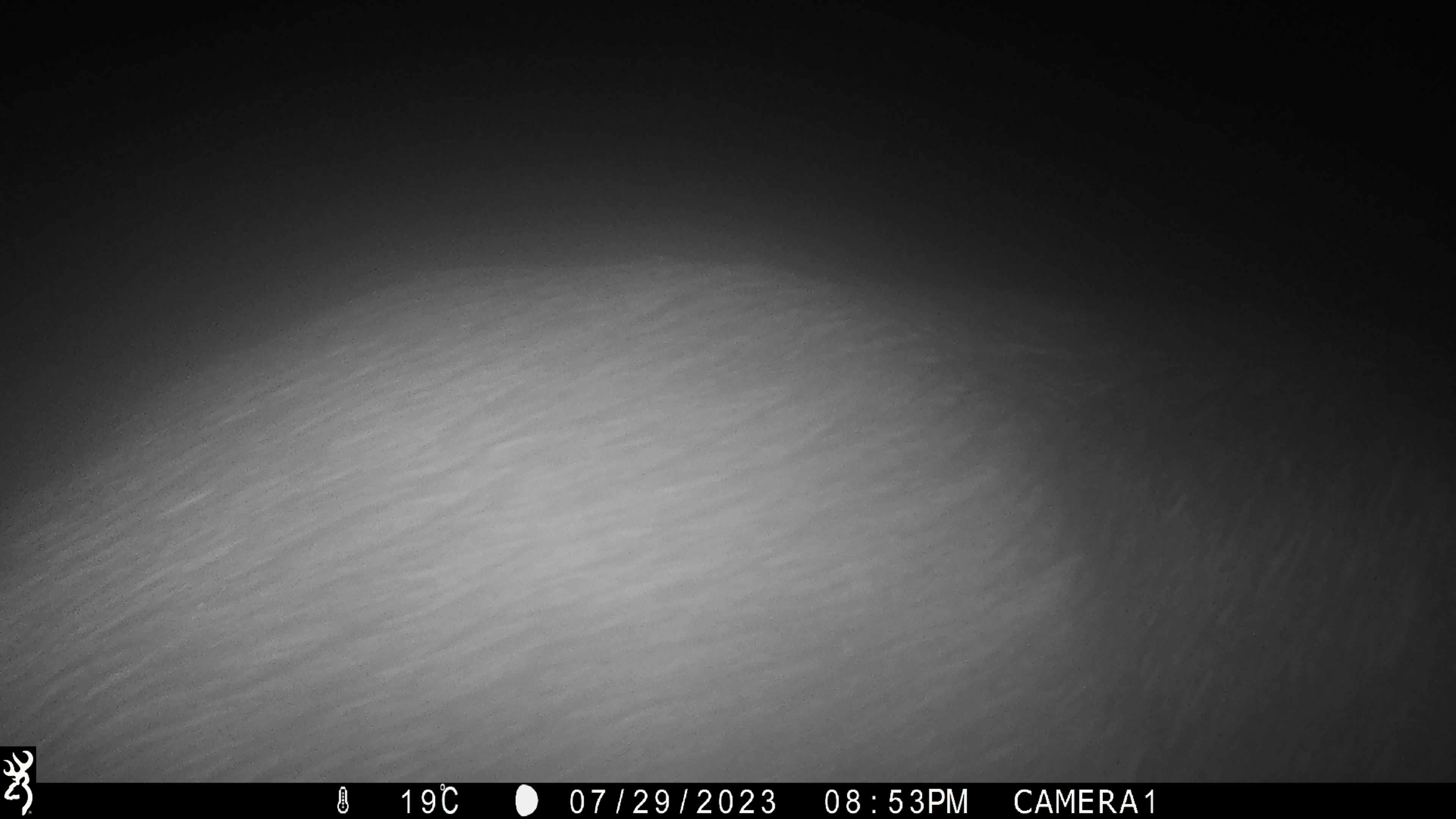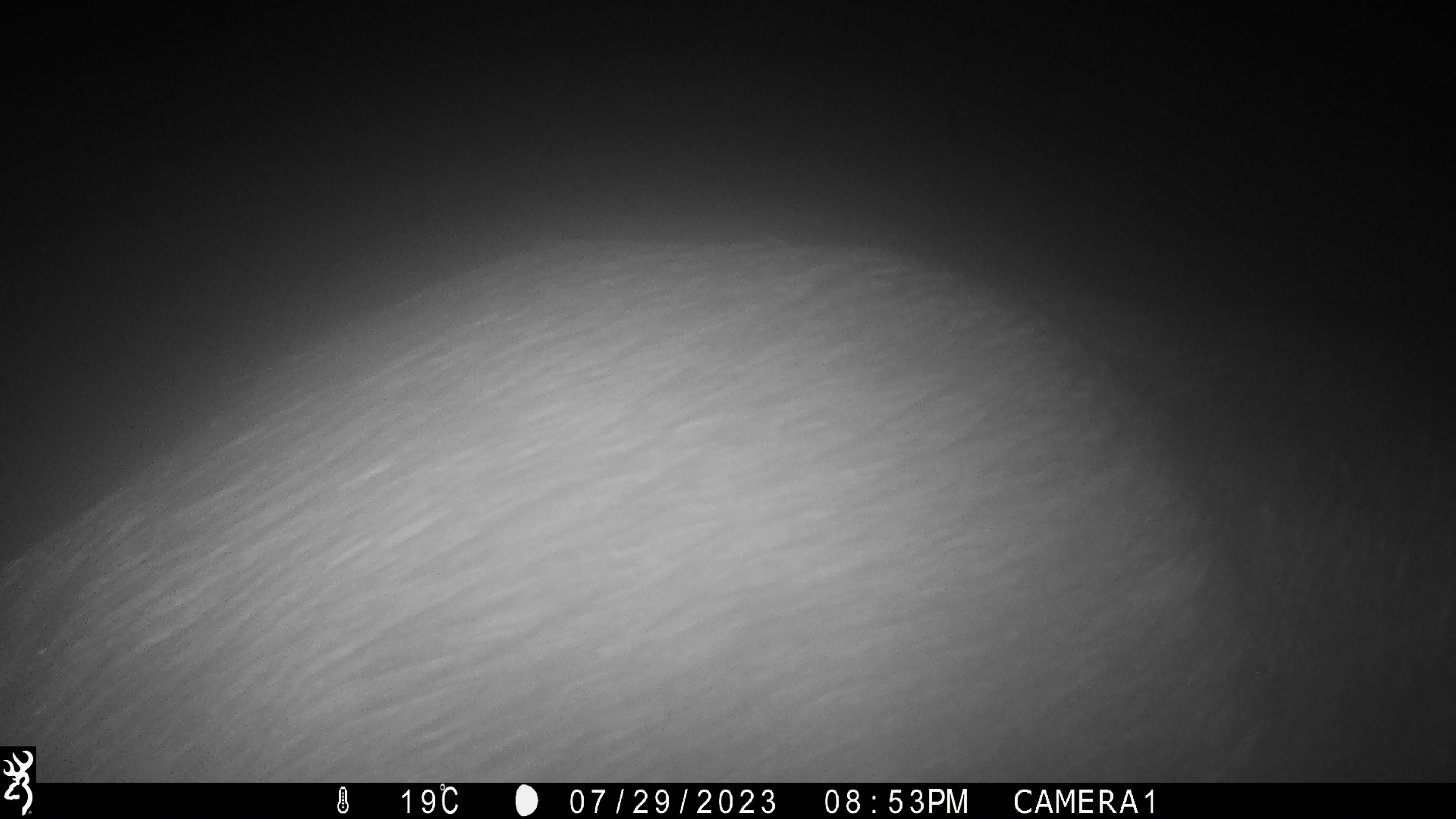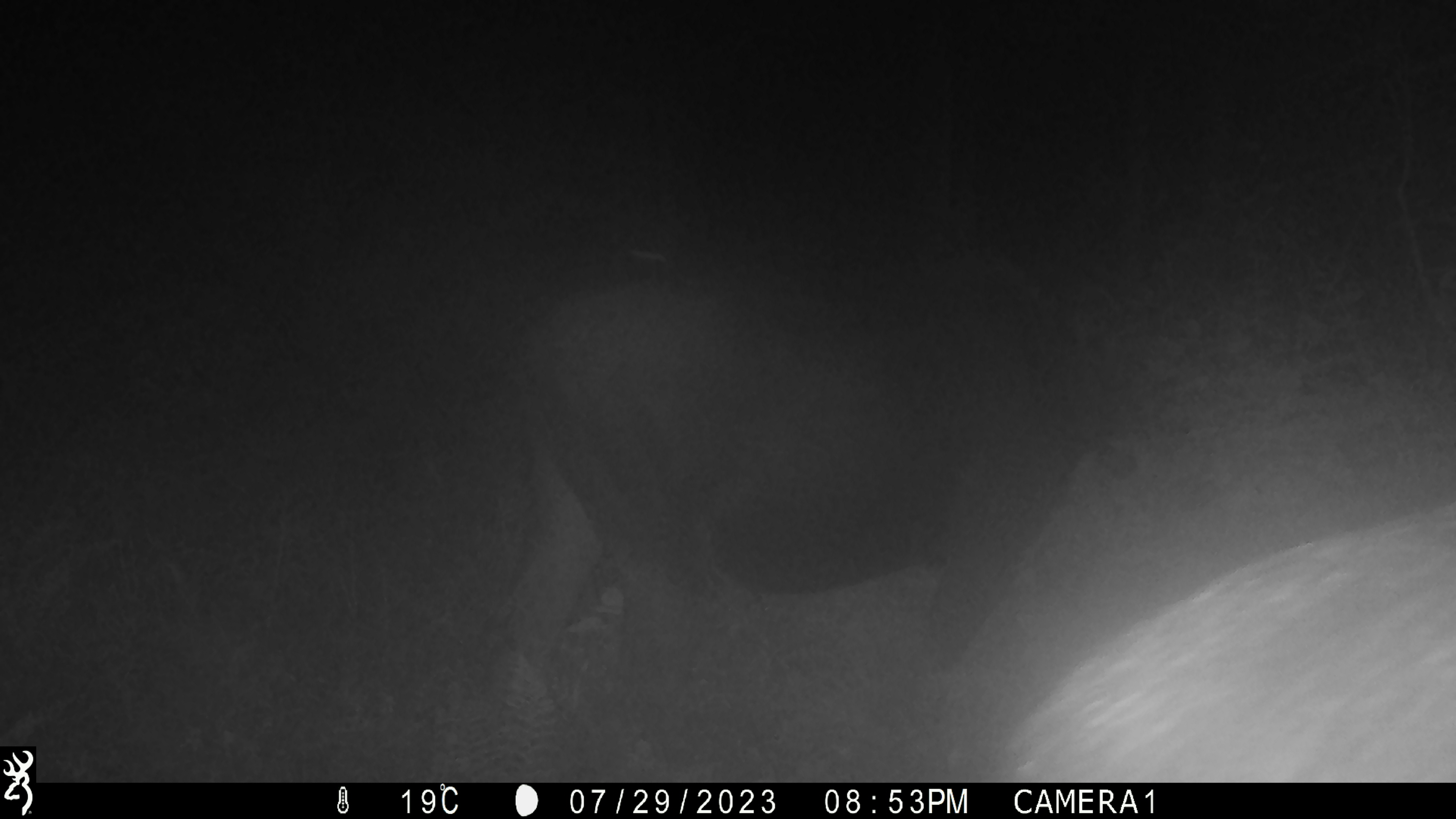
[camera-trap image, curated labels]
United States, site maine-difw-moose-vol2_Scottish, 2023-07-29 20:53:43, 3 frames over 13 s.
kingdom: Animalia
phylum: Chordata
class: Mammalia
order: Artiodactyla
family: Cervidae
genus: Alces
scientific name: Alces alces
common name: moose